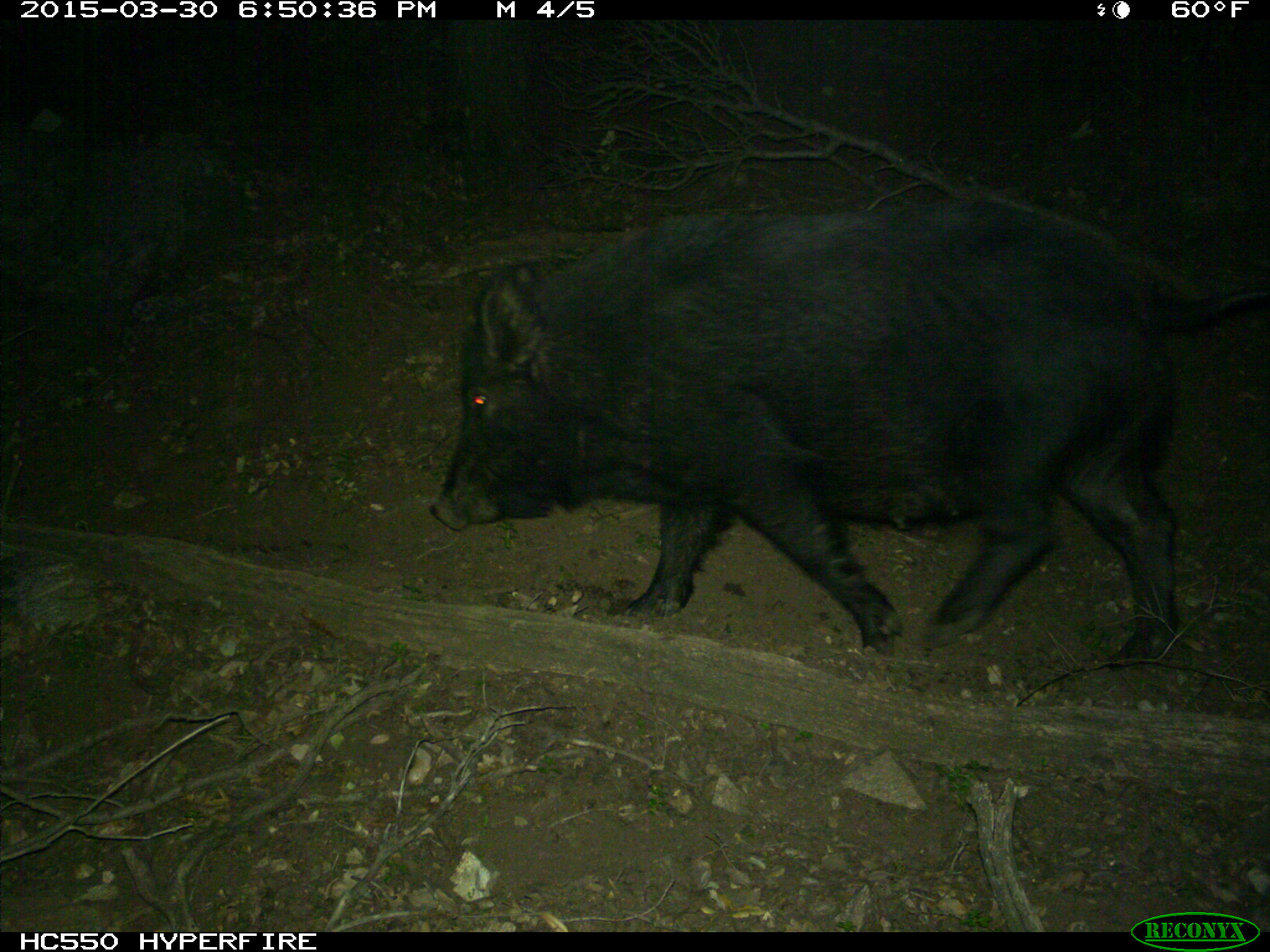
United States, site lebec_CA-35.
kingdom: Animalia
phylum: Chordata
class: Mammalia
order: Artiodactyla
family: Suidae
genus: Sus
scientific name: Sus scrofa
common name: wild boar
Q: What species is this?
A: Sus scrofa (wild boar).